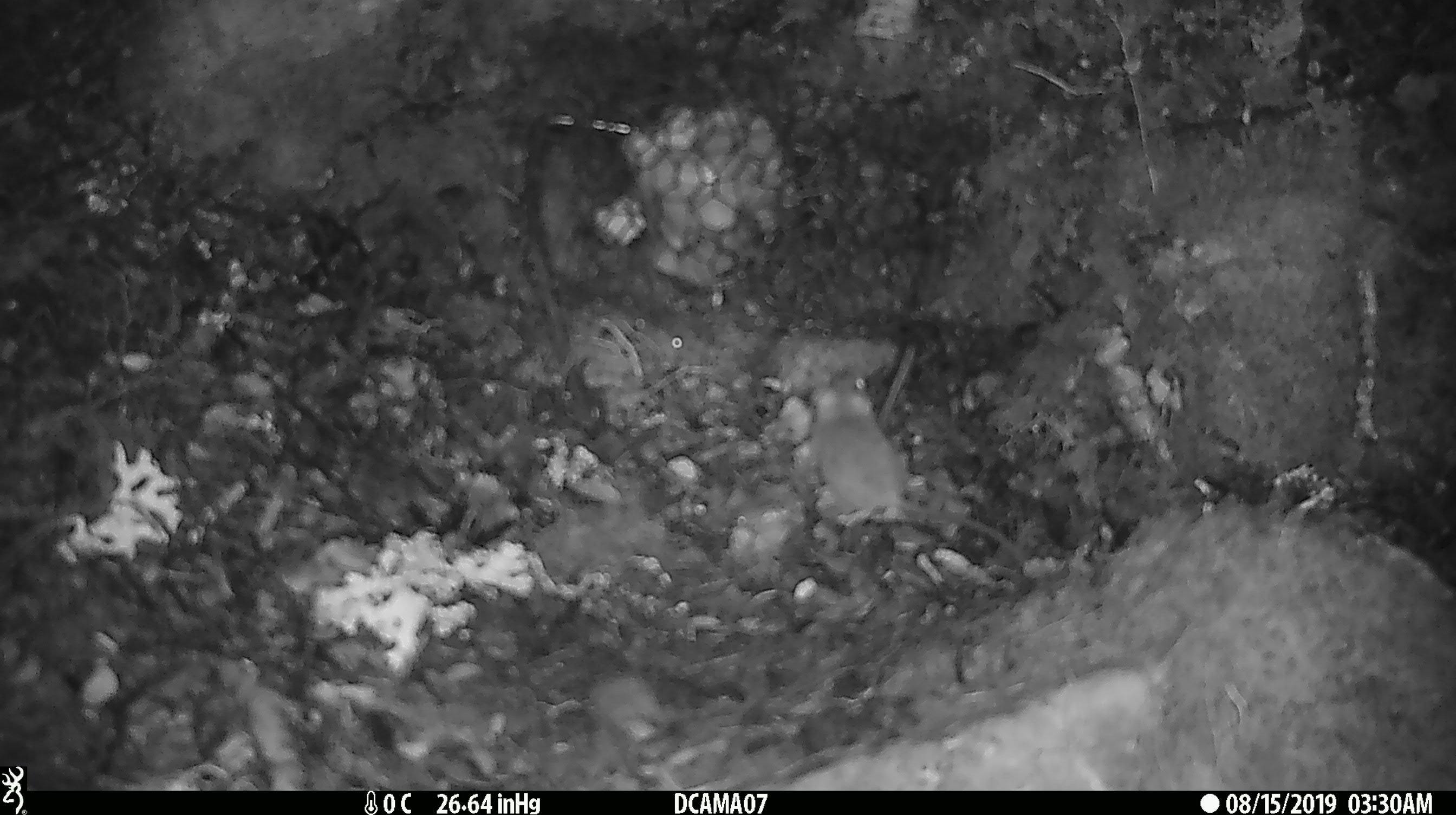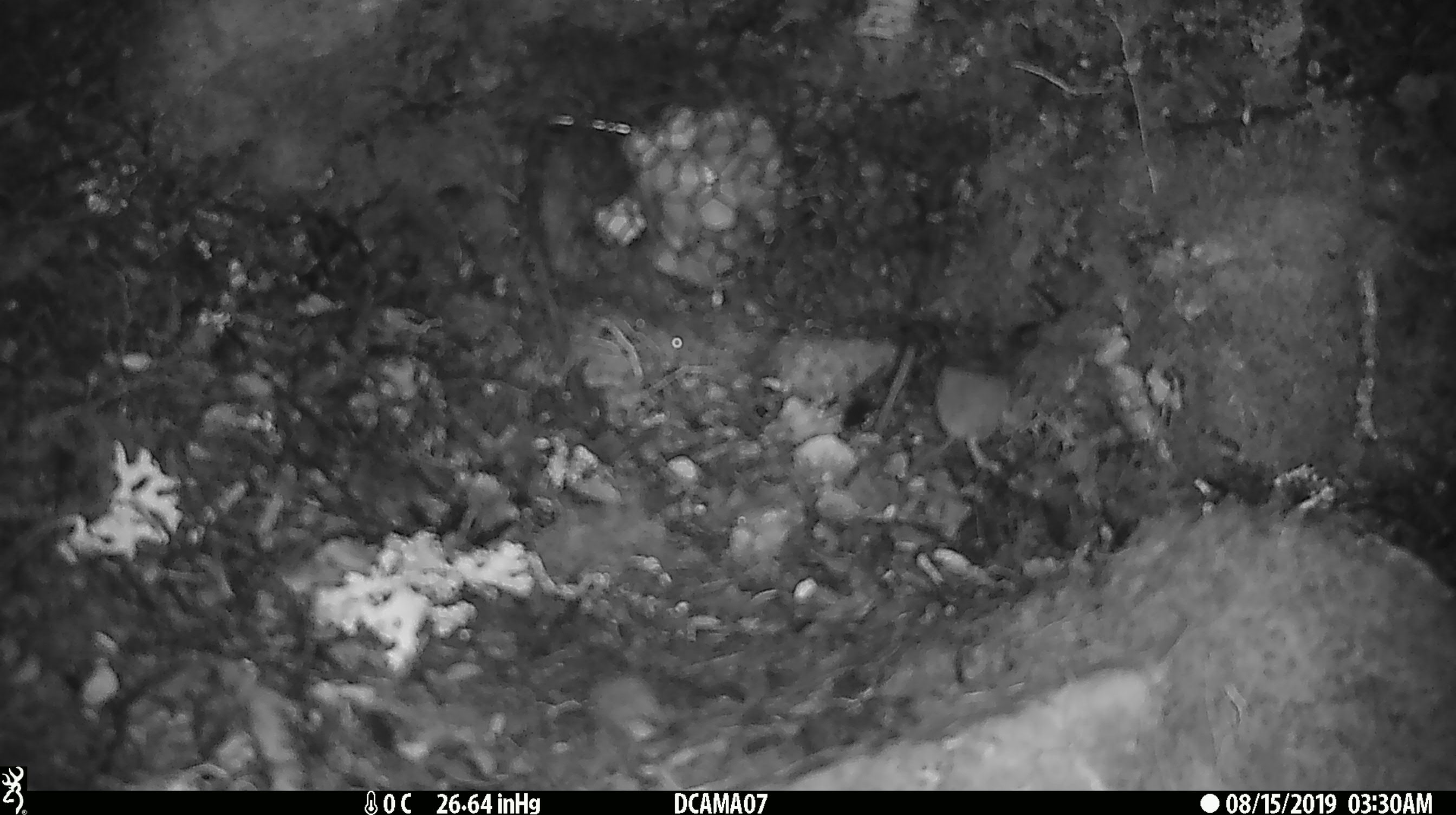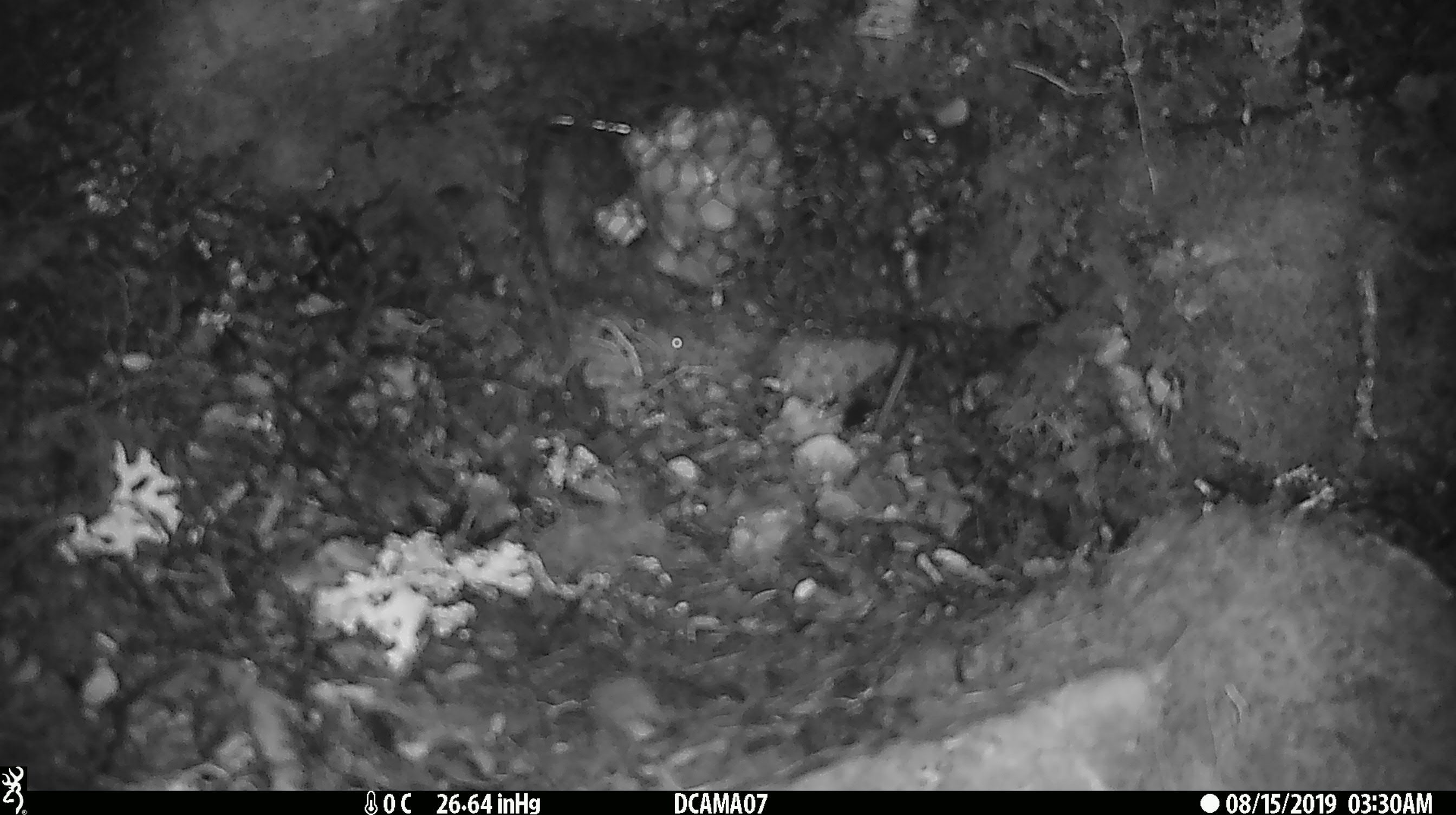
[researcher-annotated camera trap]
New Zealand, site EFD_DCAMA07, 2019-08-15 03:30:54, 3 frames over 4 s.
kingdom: Animalia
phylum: Chordata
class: Mammalia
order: Rodentia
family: Muridae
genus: Mus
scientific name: Mus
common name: mouse